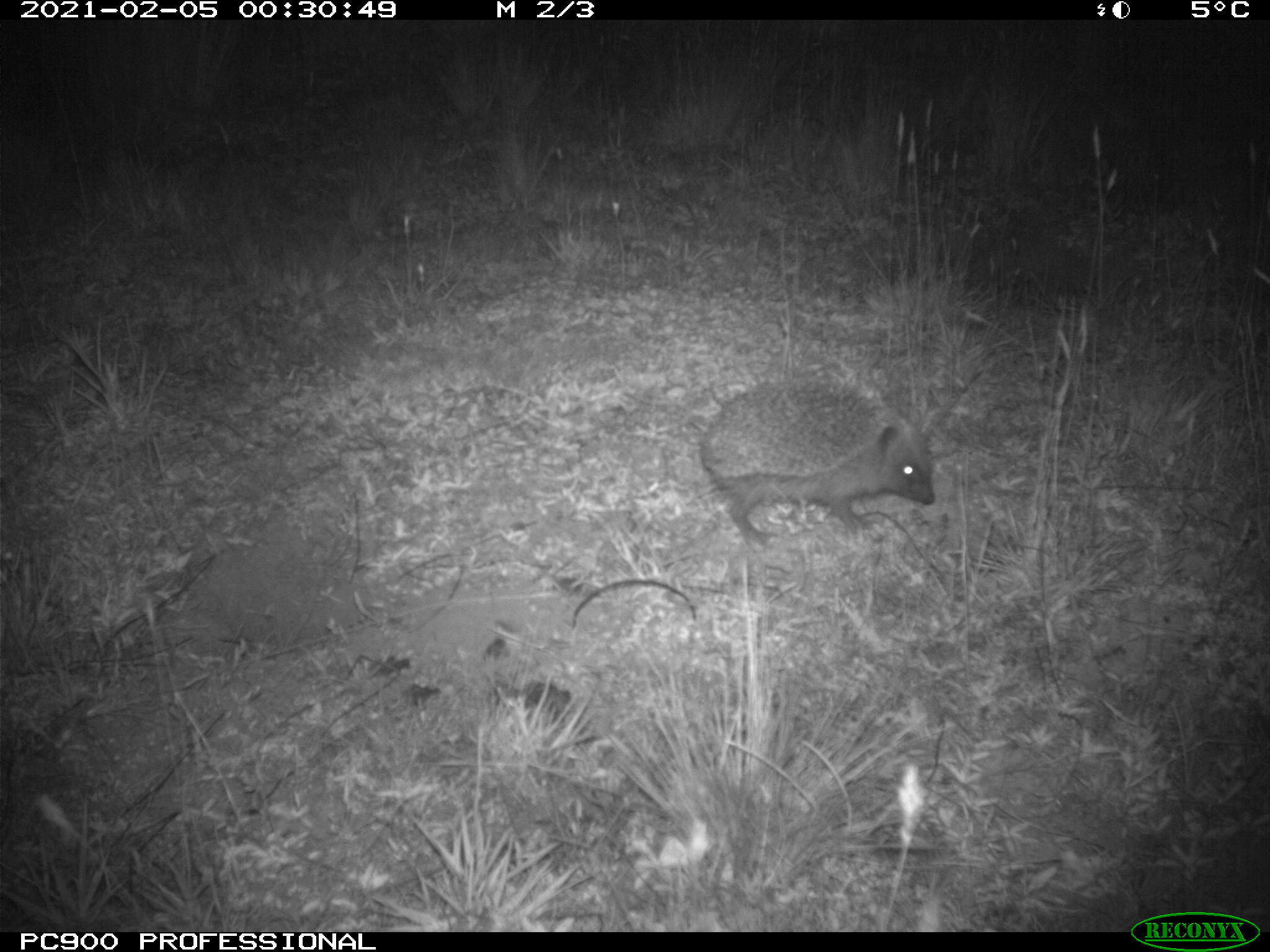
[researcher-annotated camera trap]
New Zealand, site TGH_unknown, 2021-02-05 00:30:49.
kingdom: Animalia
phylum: Chordata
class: Mammalia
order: Eulipotyphla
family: Erinaceidae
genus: Erinaceus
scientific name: Erinaceus europaeus europaeus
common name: european hedgehog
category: hedgehog